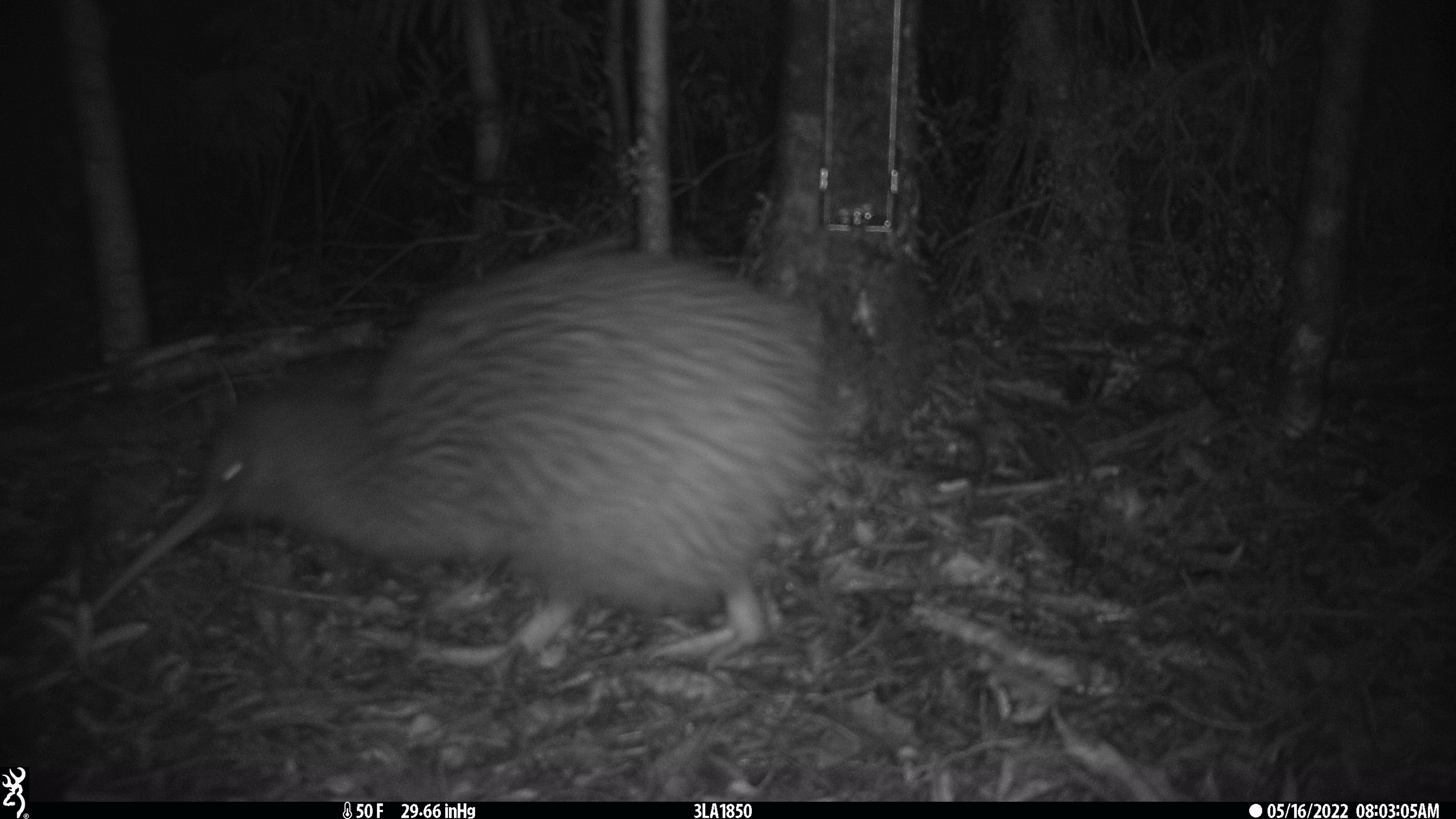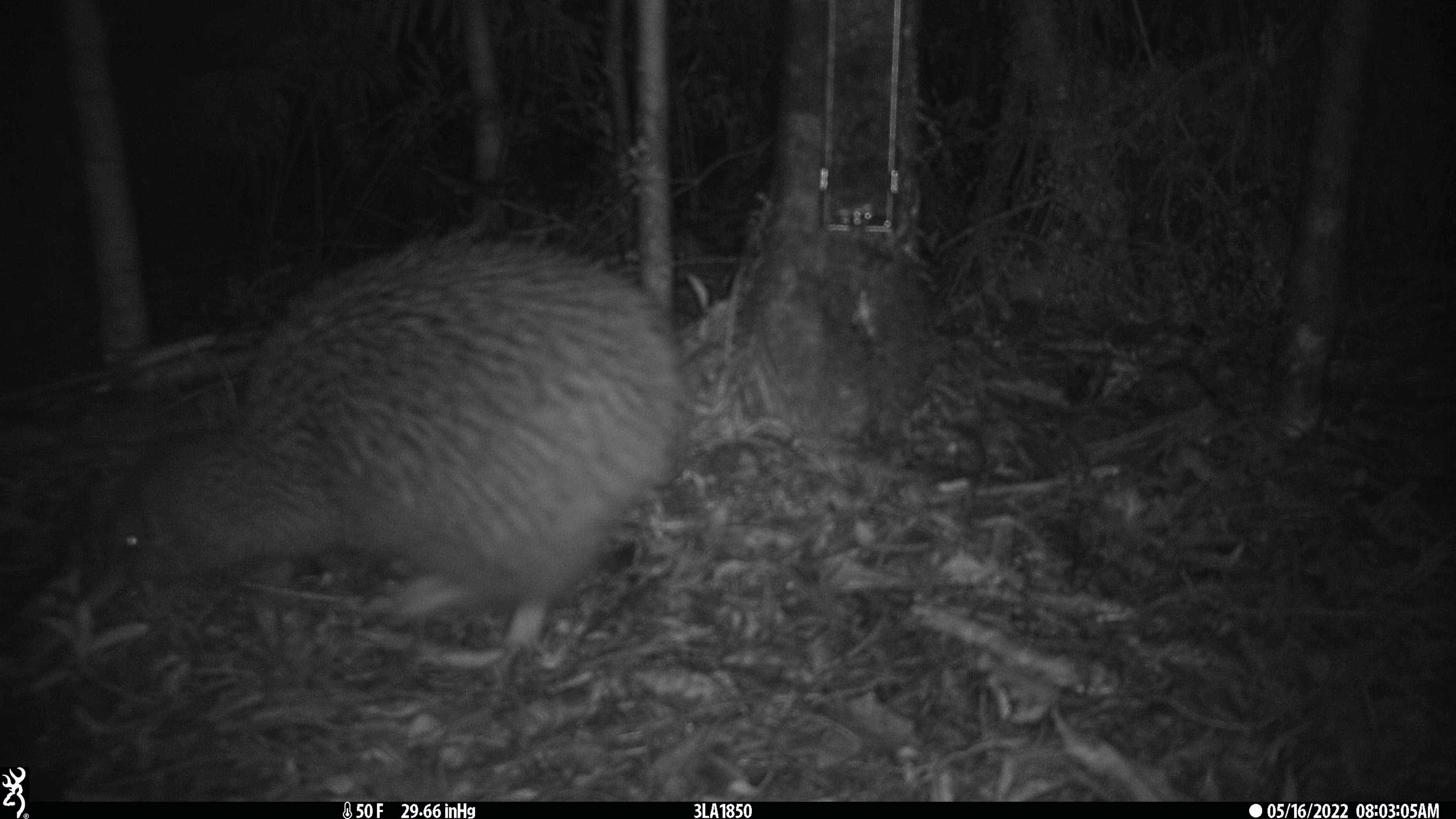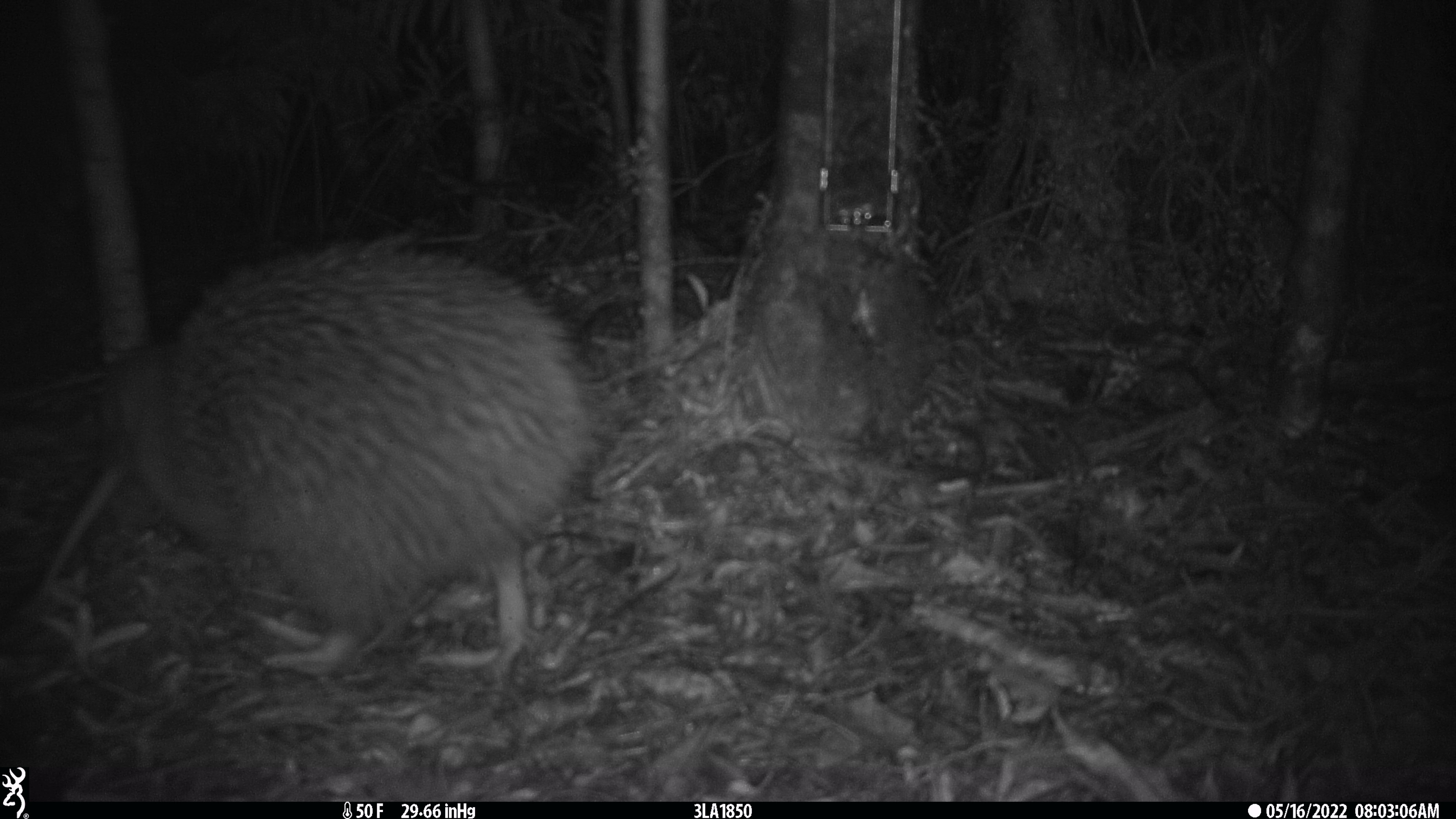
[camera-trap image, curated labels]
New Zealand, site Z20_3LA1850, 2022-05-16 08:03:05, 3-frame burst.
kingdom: Animalia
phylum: Chordata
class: Aves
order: Apterygiformes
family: Apterygidae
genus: Apteryx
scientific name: Apteryx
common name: kiwi